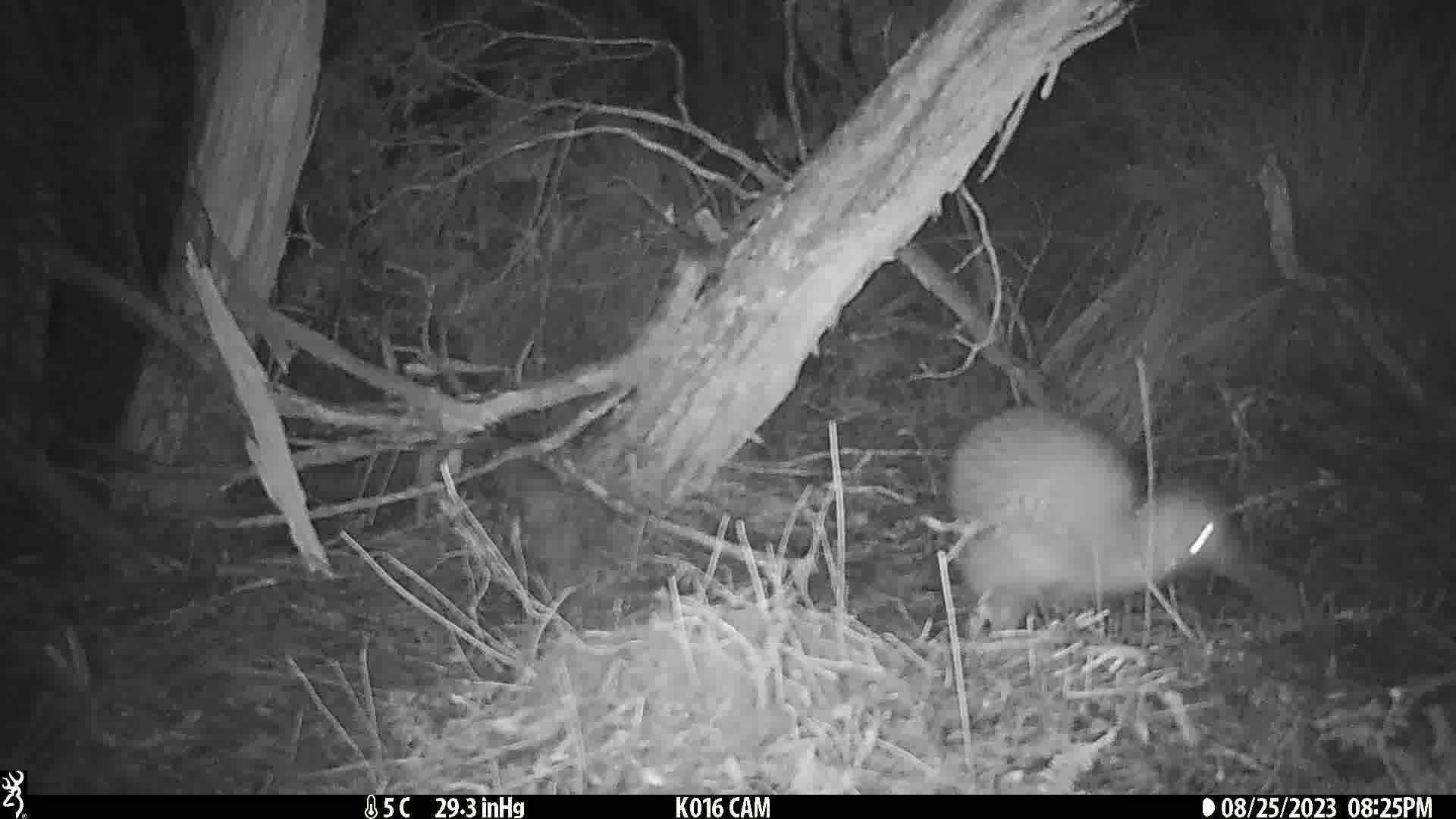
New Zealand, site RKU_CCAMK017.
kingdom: Animalia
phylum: Chordata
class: Aves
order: Apterygiformes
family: Apterygidae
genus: Apteryx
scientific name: Apteryx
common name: kiwi